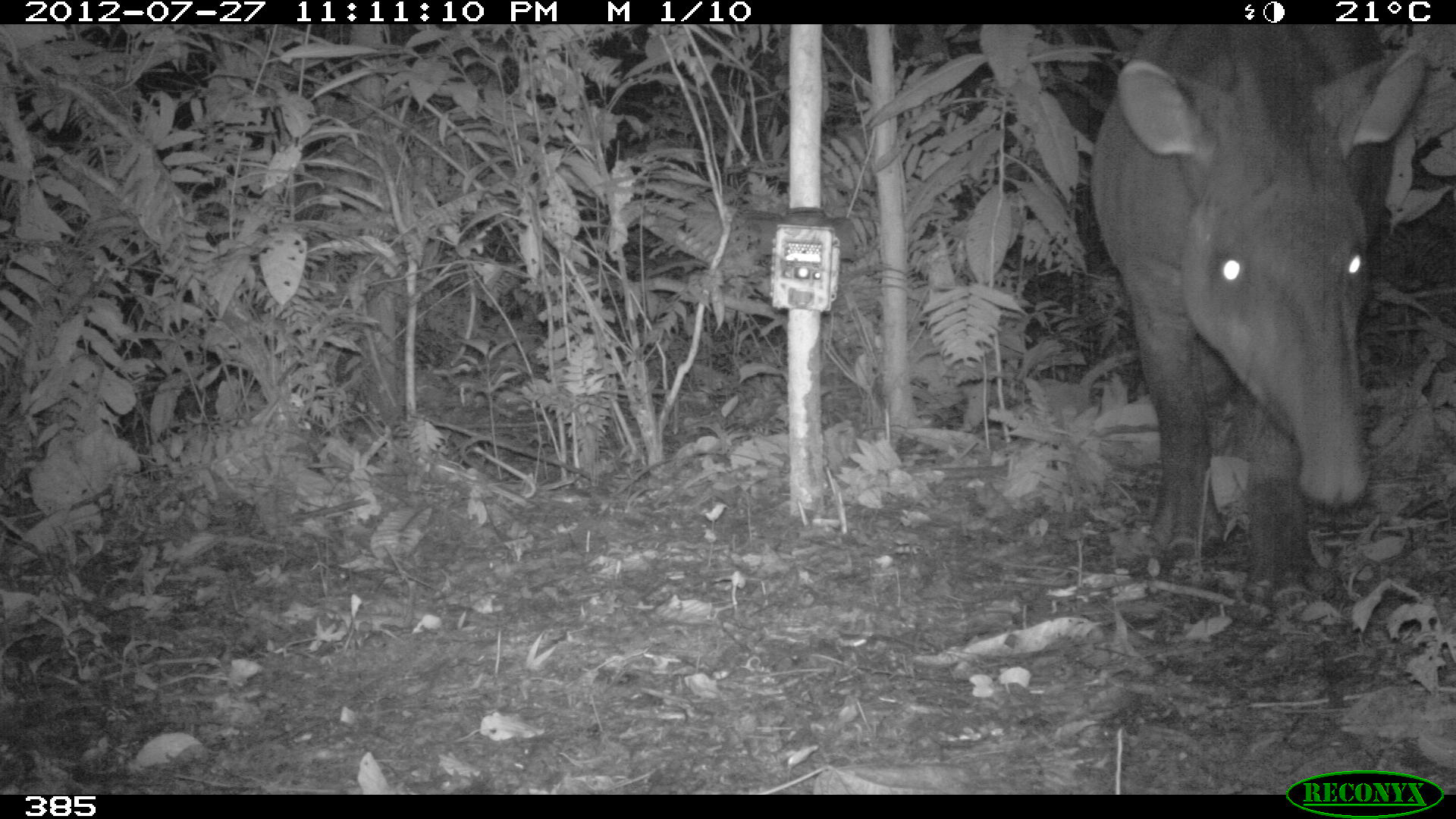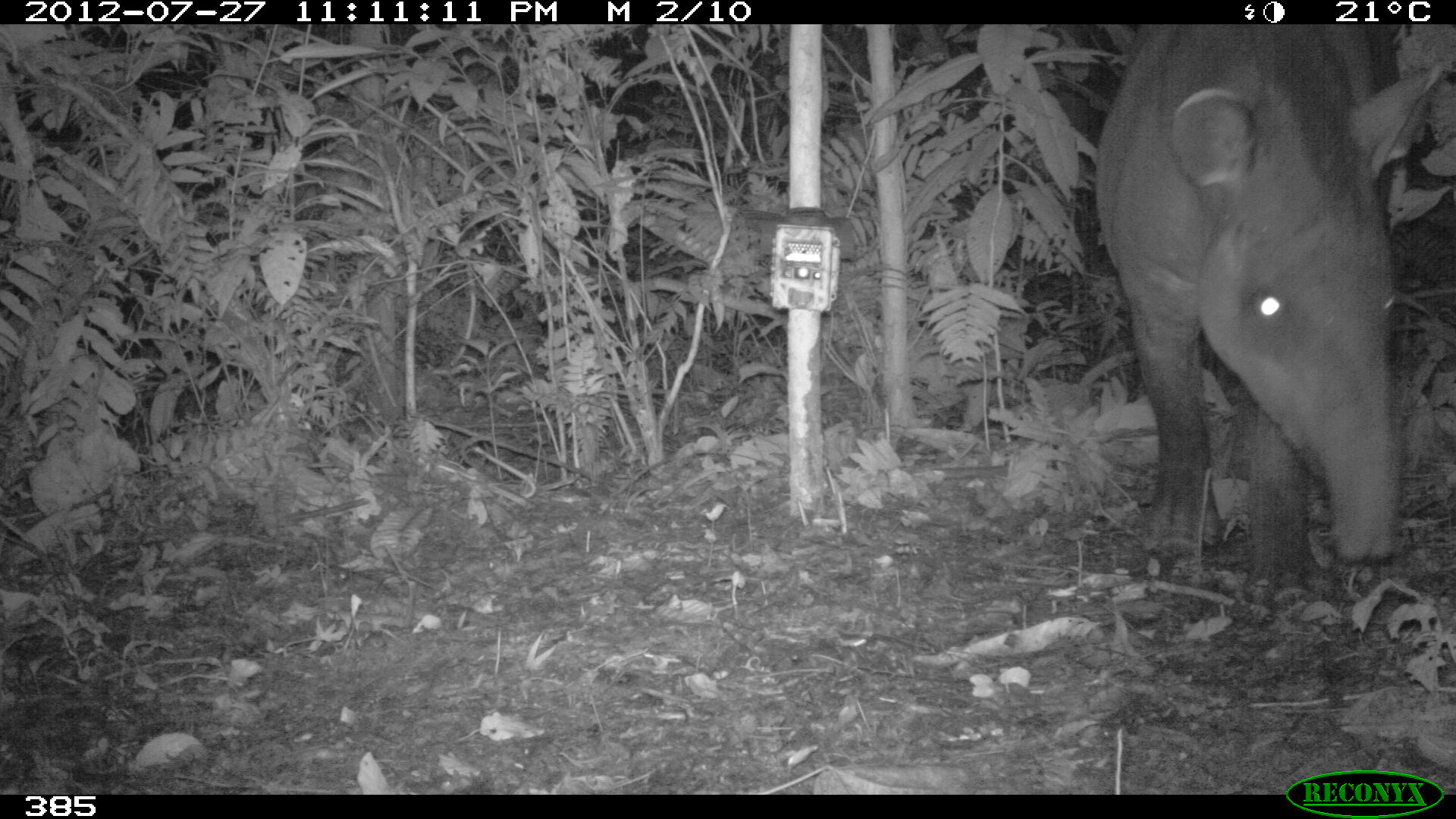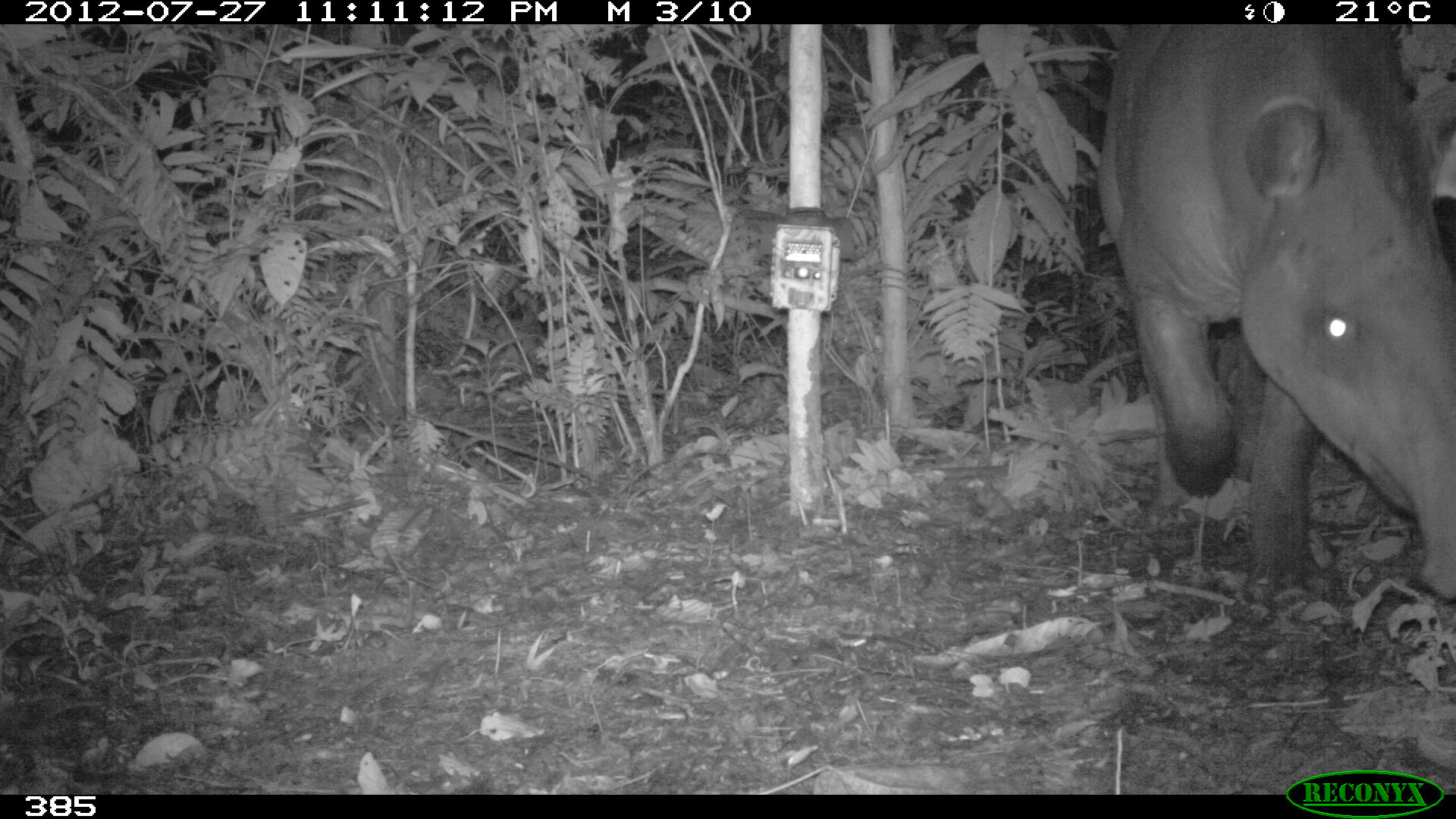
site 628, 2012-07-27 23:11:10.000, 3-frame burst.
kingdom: Animalia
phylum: Chordata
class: Mammalia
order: Perissodactyla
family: Tapiridae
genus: Tapirus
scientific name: Tapirus terrestris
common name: south american tapir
Tapirus terrestris (south american tapir).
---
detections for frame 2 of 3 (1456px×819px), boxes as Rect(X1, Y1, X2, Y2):
tapirus terrestris: Rect(1064, 20, 1446, 602)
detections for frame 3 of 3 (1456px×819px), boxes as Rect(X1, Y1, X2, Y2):
tapirus terrestris: Rect(1092, 24, 1456, 629)